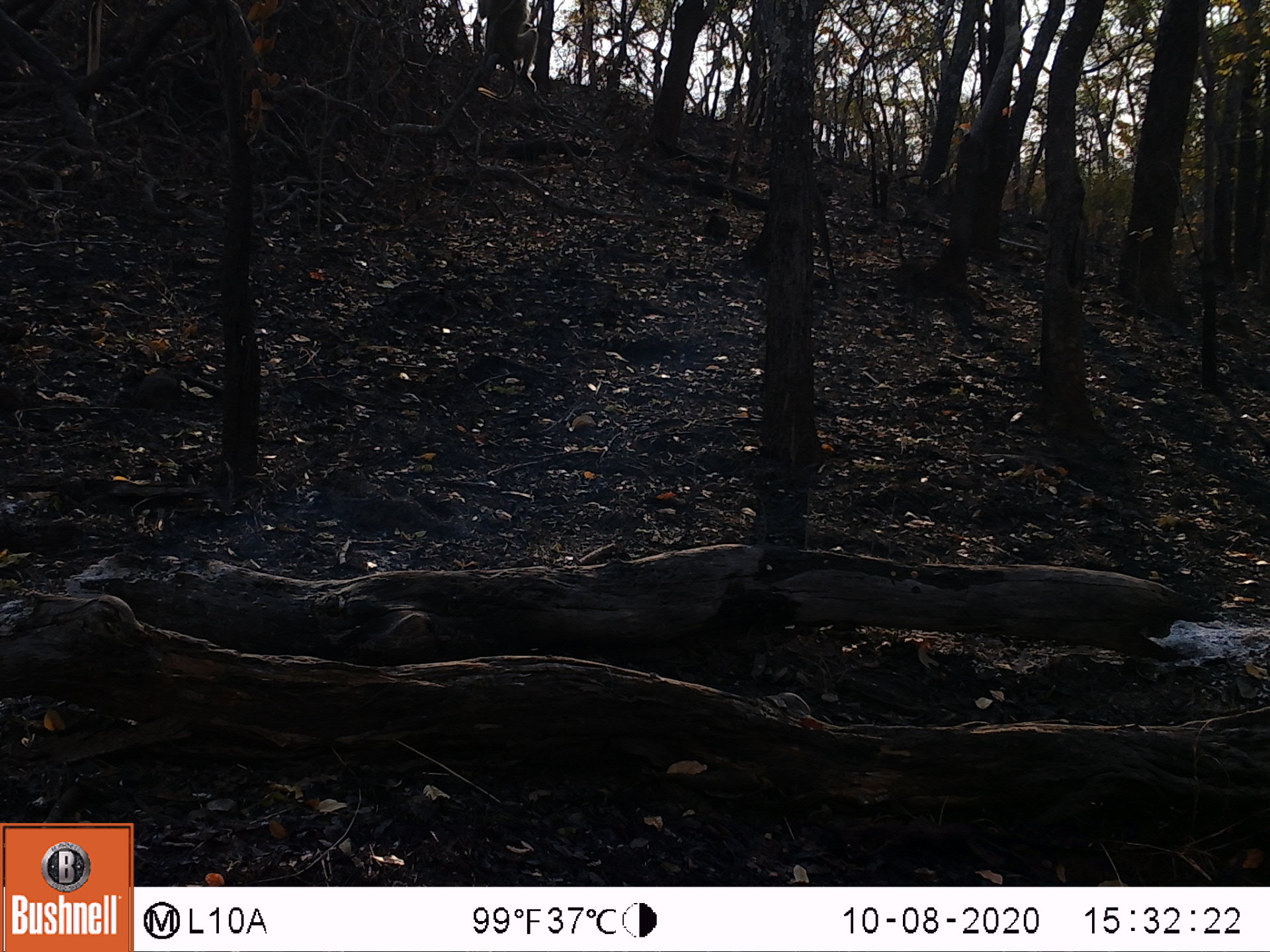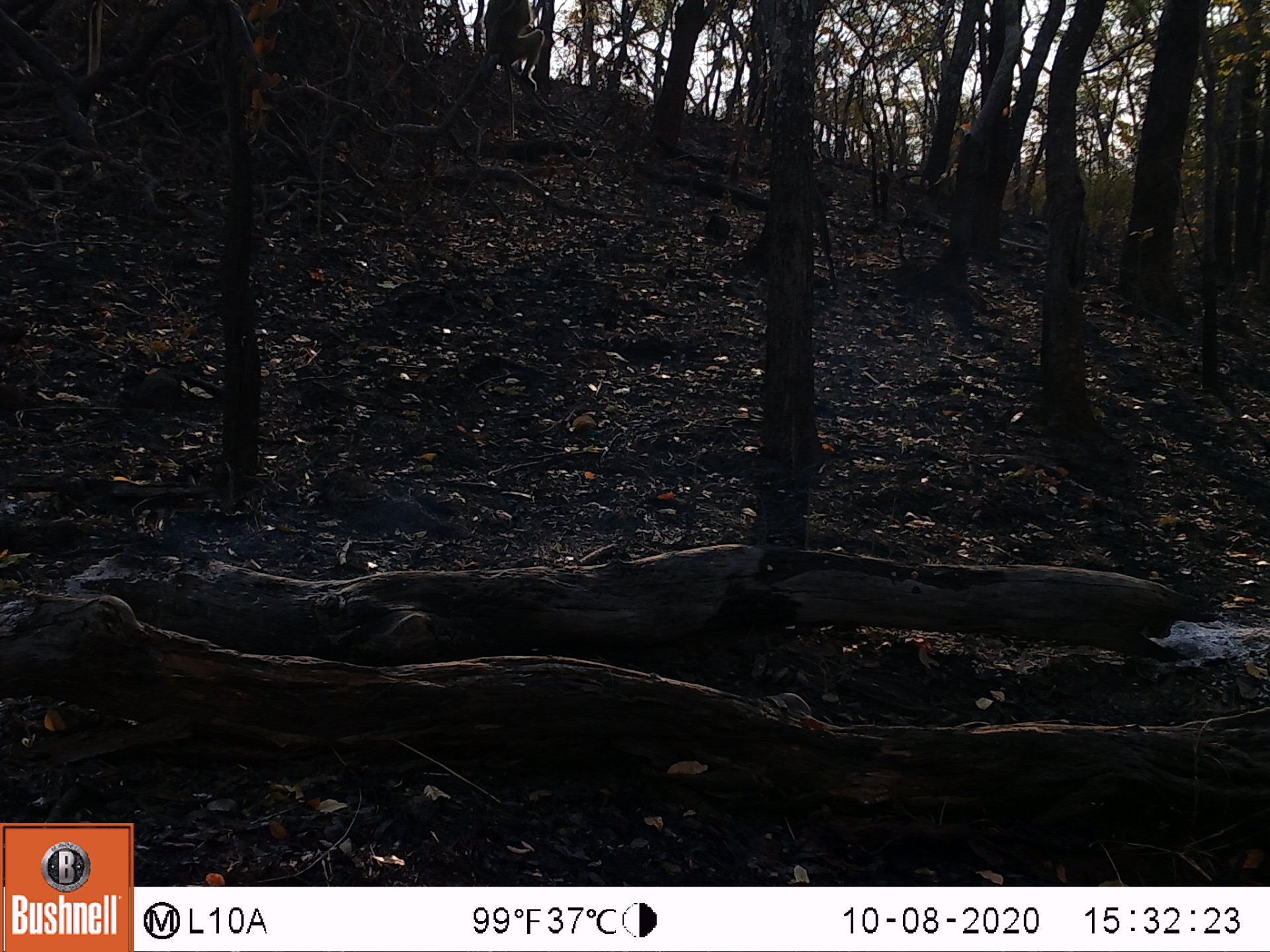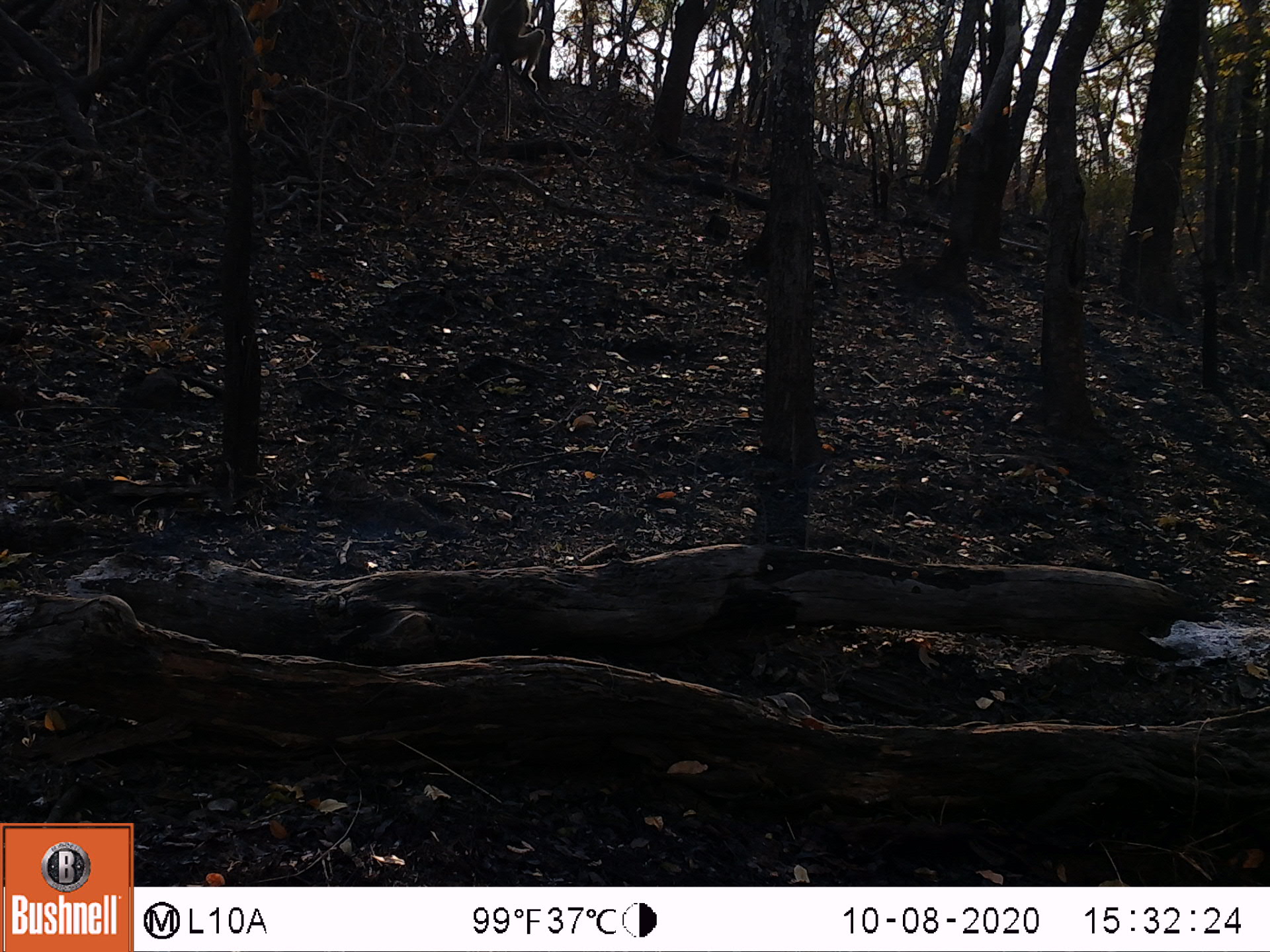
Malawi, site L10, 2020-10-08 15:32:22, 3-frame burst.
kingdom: Animalia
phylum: Chordata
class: Mammalia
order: Primates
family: Cercopithecidae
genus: Papio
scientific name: Papio cynocephalus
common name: yellow baboon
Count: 1.